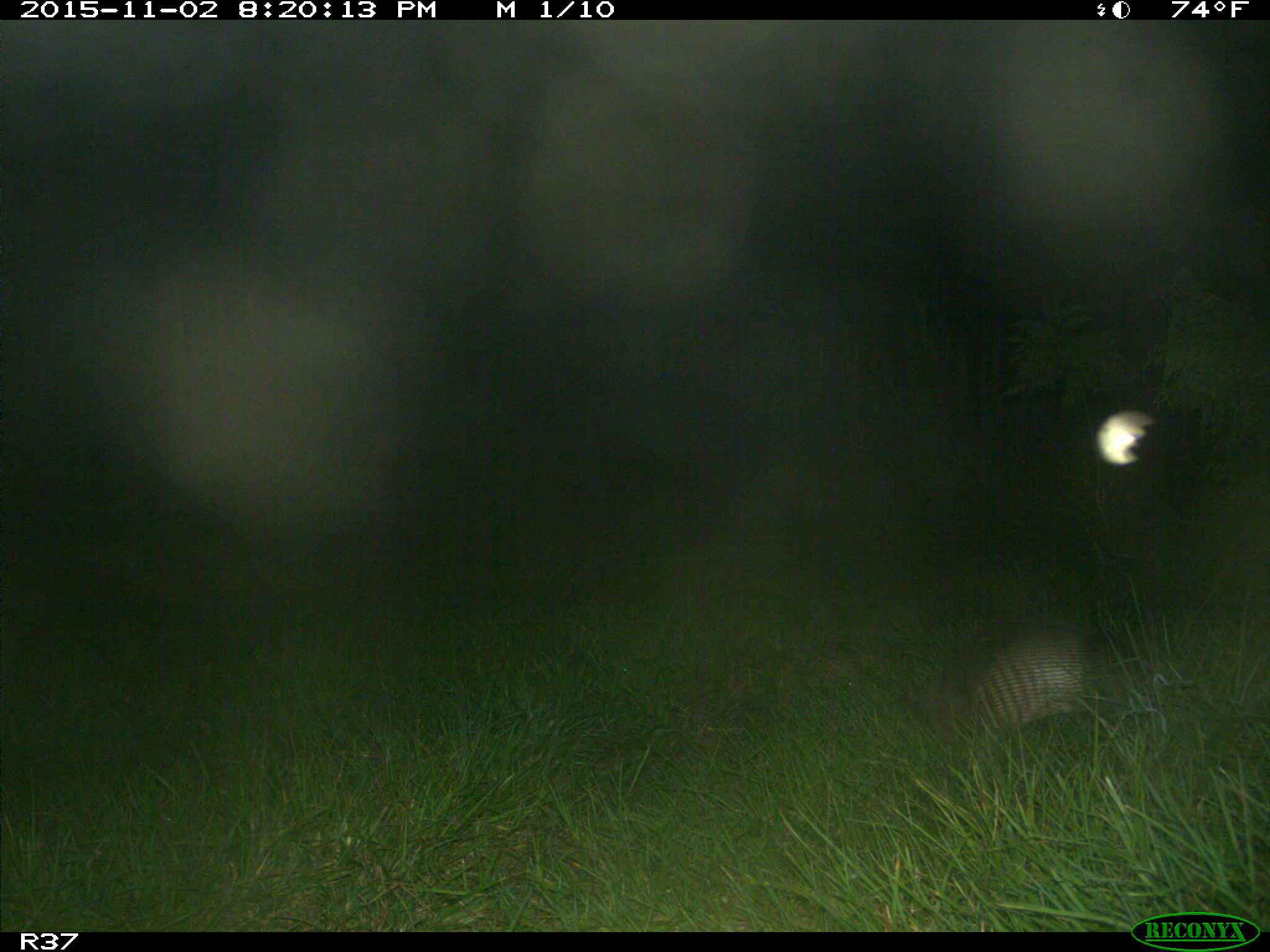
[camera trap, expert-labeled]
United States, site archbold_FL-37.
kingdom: Animalia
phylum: Chordata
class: Mammalia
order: Cingulata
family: Dasypodidae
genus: Dasypus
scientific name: Dasypus novemcinctus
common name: nine-banded armadillo